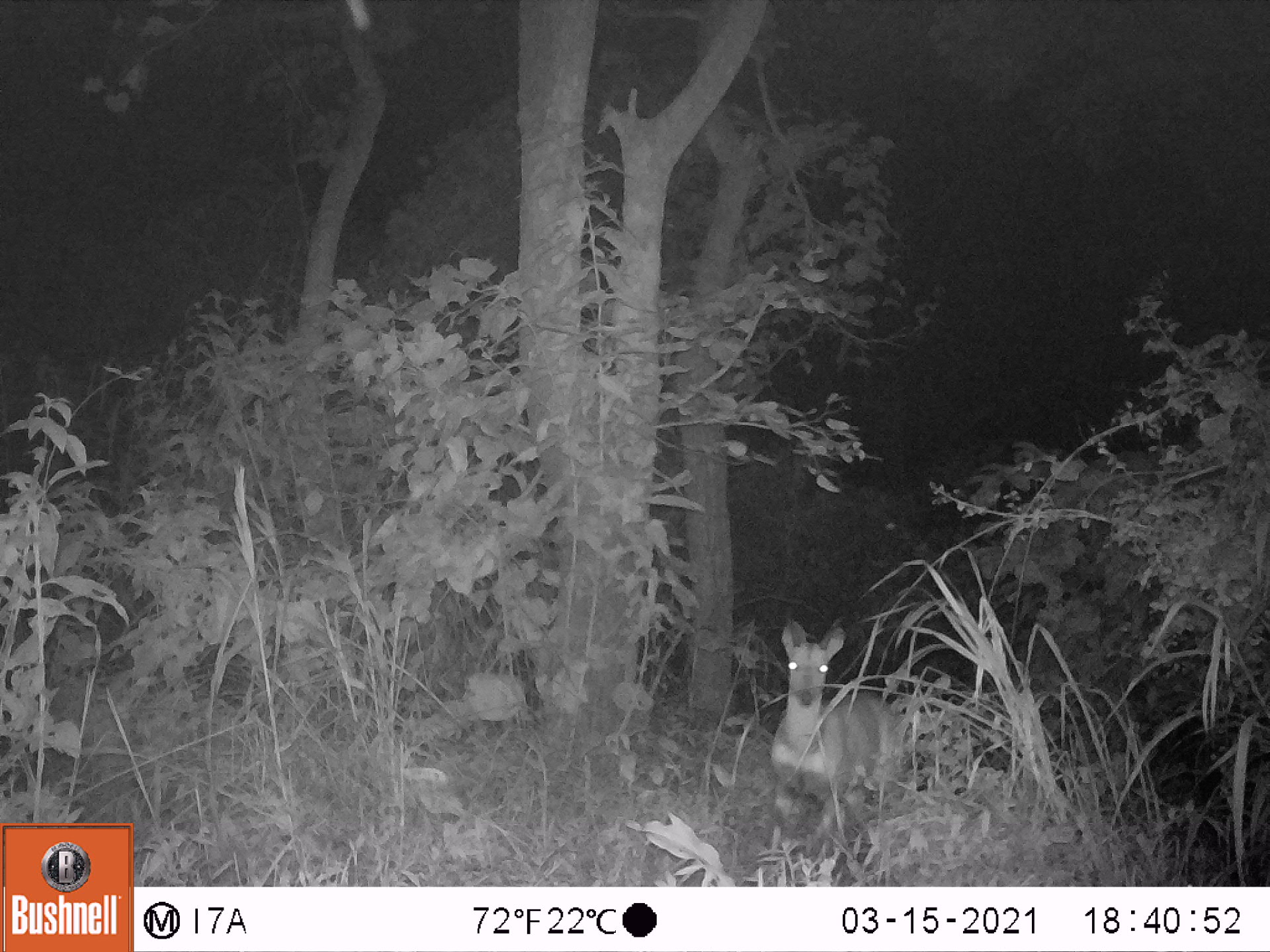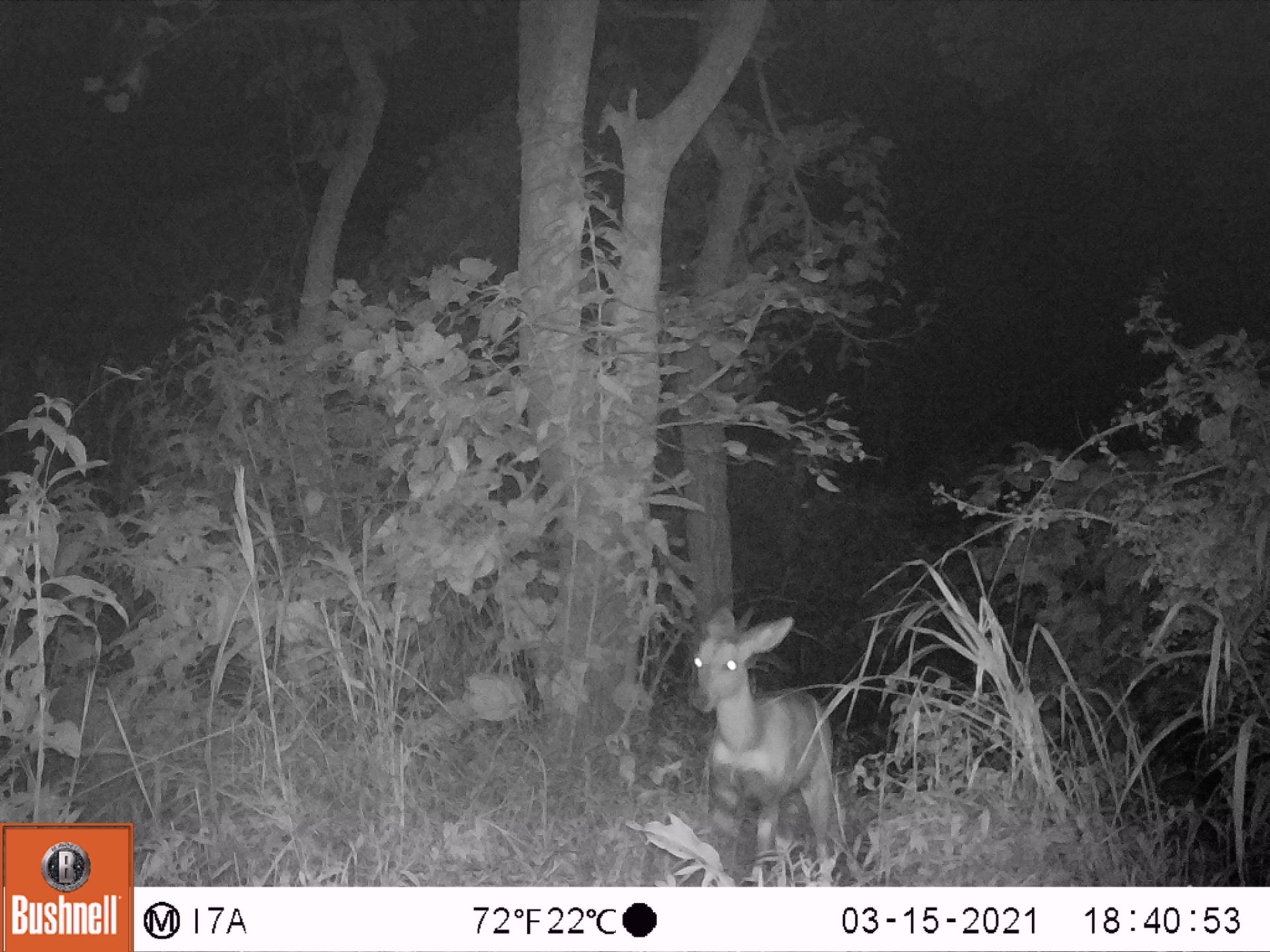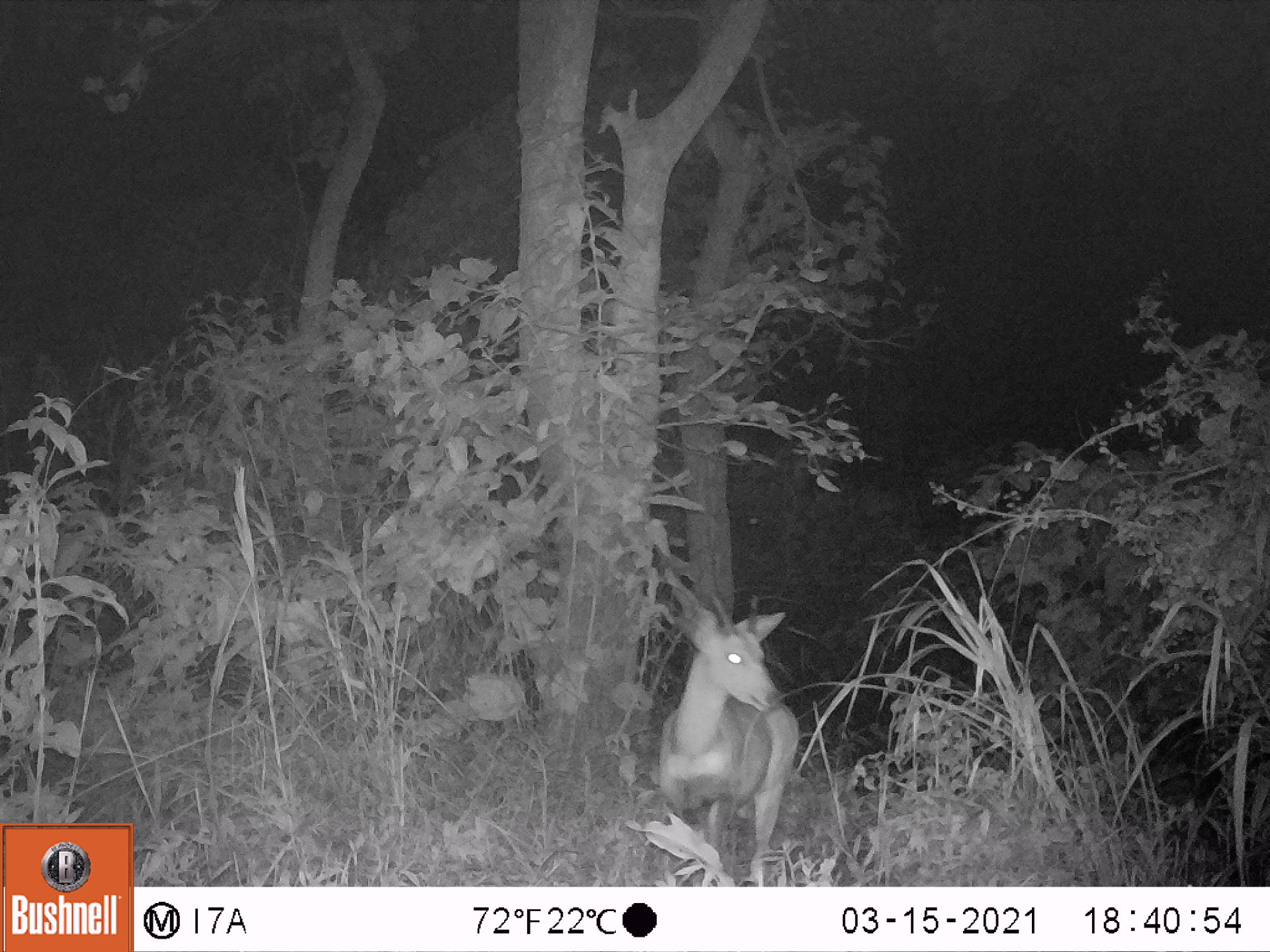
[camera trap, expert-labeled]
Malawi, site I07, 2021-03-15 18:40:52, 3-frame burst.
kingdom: Animalia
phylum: Chordata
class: Mammalia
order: Artiodactyla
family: Bovidae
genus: Tragelaphus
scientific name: Tragelaphus sylvaticus sylvaticus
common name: cape bushbuck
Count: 1.